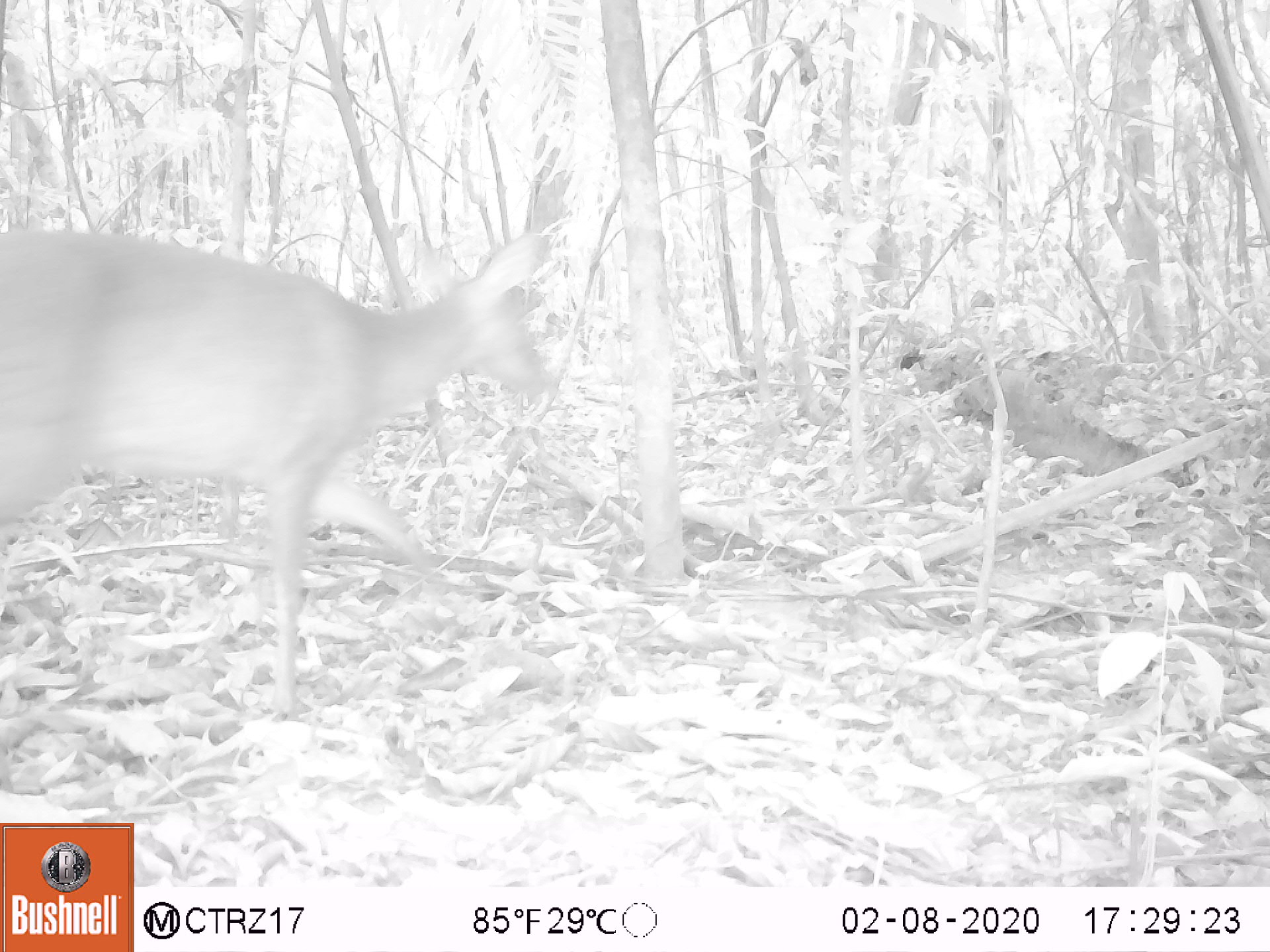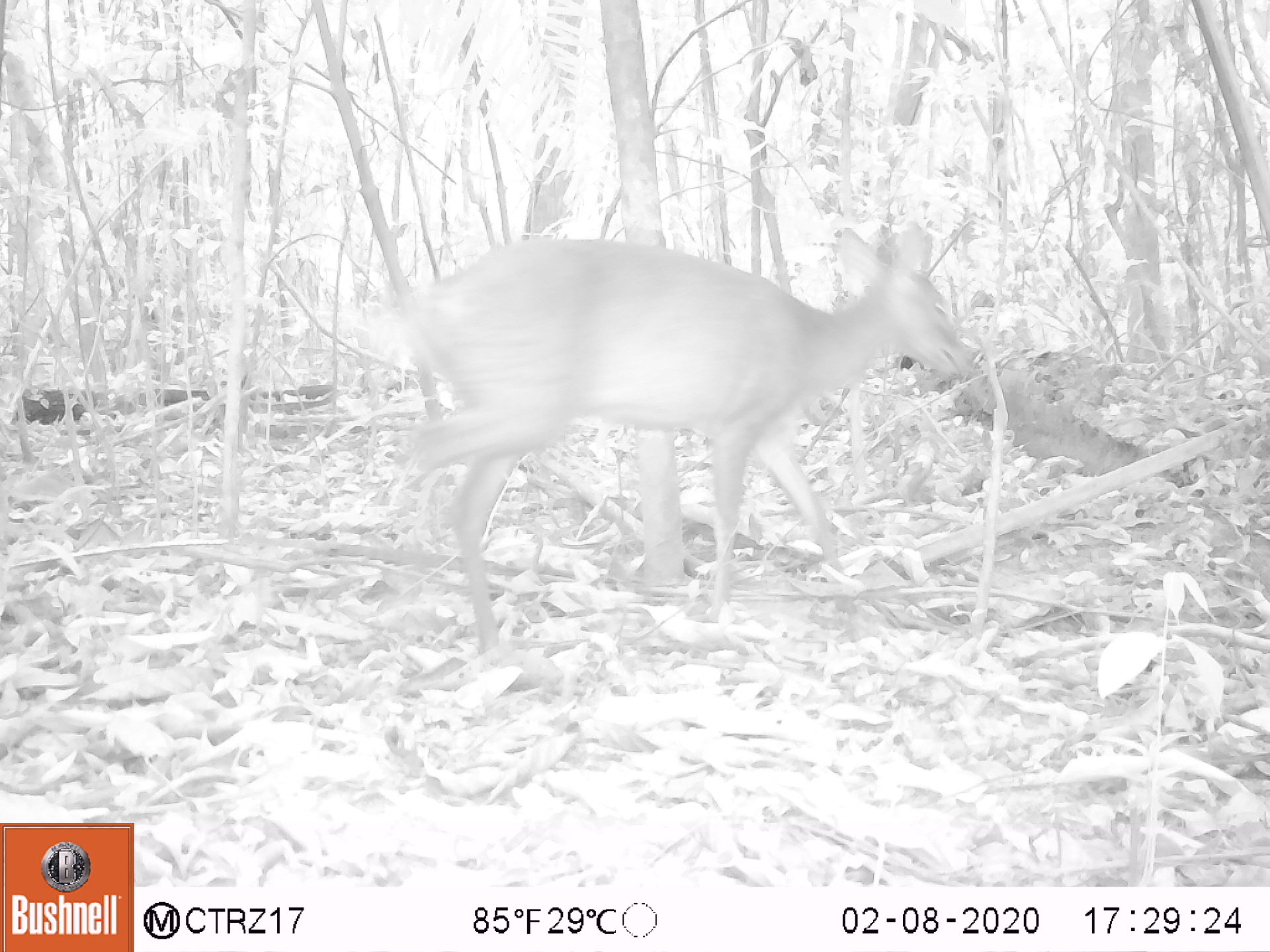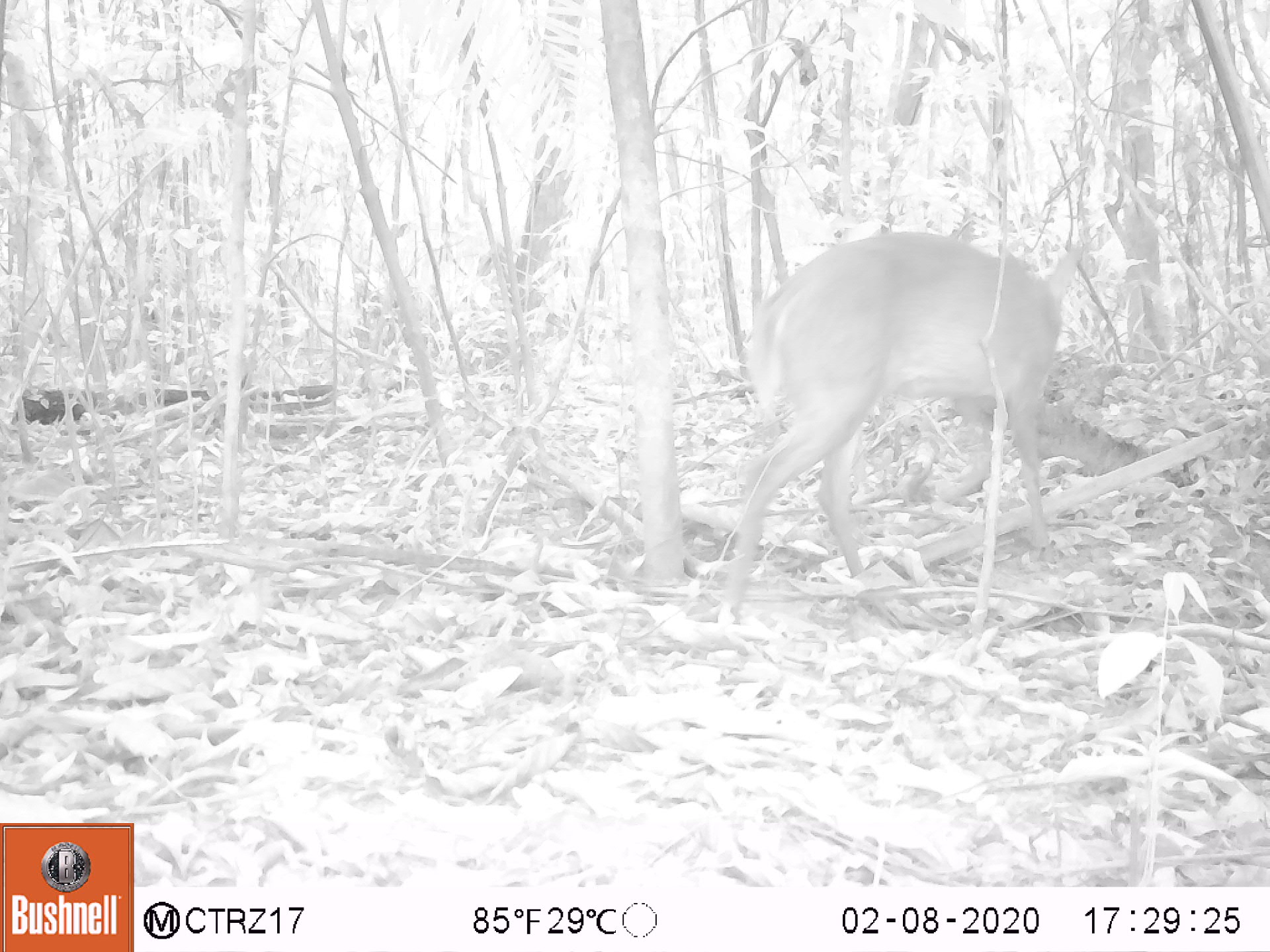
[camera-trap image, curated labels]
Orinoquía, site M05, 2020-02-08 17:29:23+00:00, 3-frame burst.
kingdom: Animalia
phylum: Chordata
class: Mammalia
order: Artiodactyla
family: Cervidae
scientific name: Cervidae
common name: deer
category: unknown cervid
Unknown cervid (deer) (Cervidae).